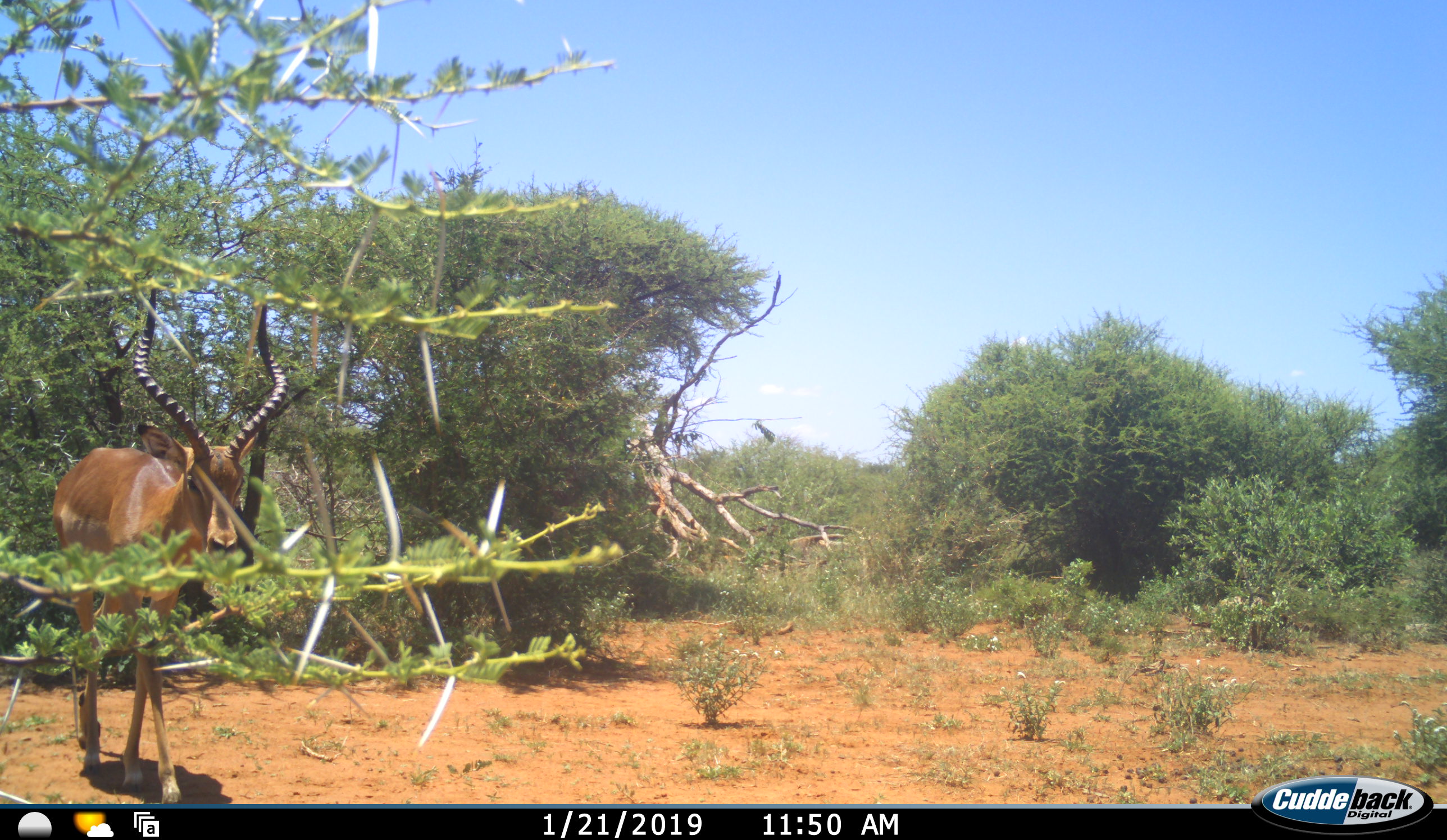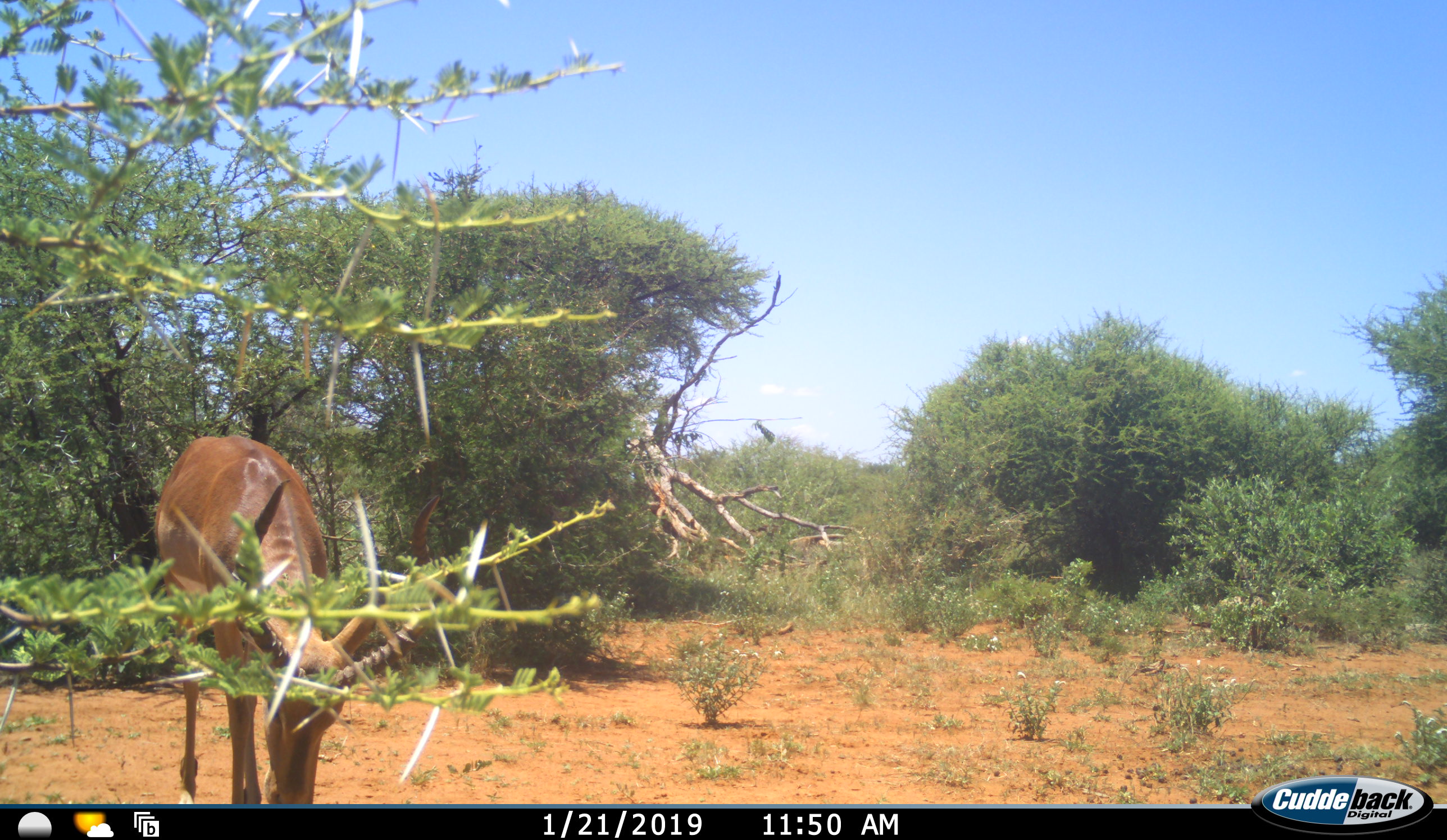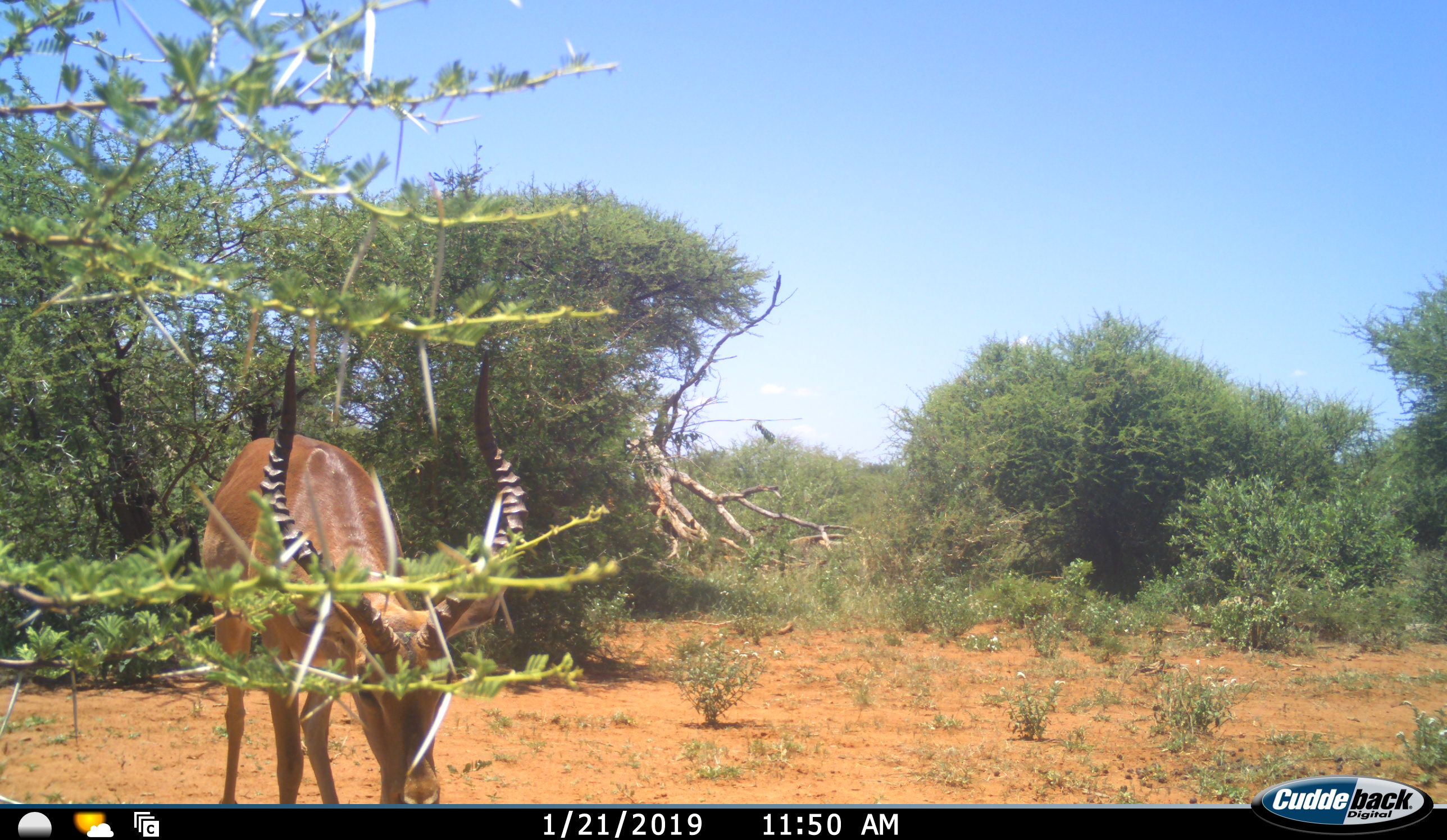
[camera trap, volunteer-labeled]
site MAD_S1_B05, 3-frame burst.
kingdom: Animalia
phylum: Chordata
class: Mammalia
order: Artiodactyla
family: Bovidae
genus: Aepyceros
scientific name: Aepyceros melampus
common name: impala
Impala (Aepyceros melampus), count 1. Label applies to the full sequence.